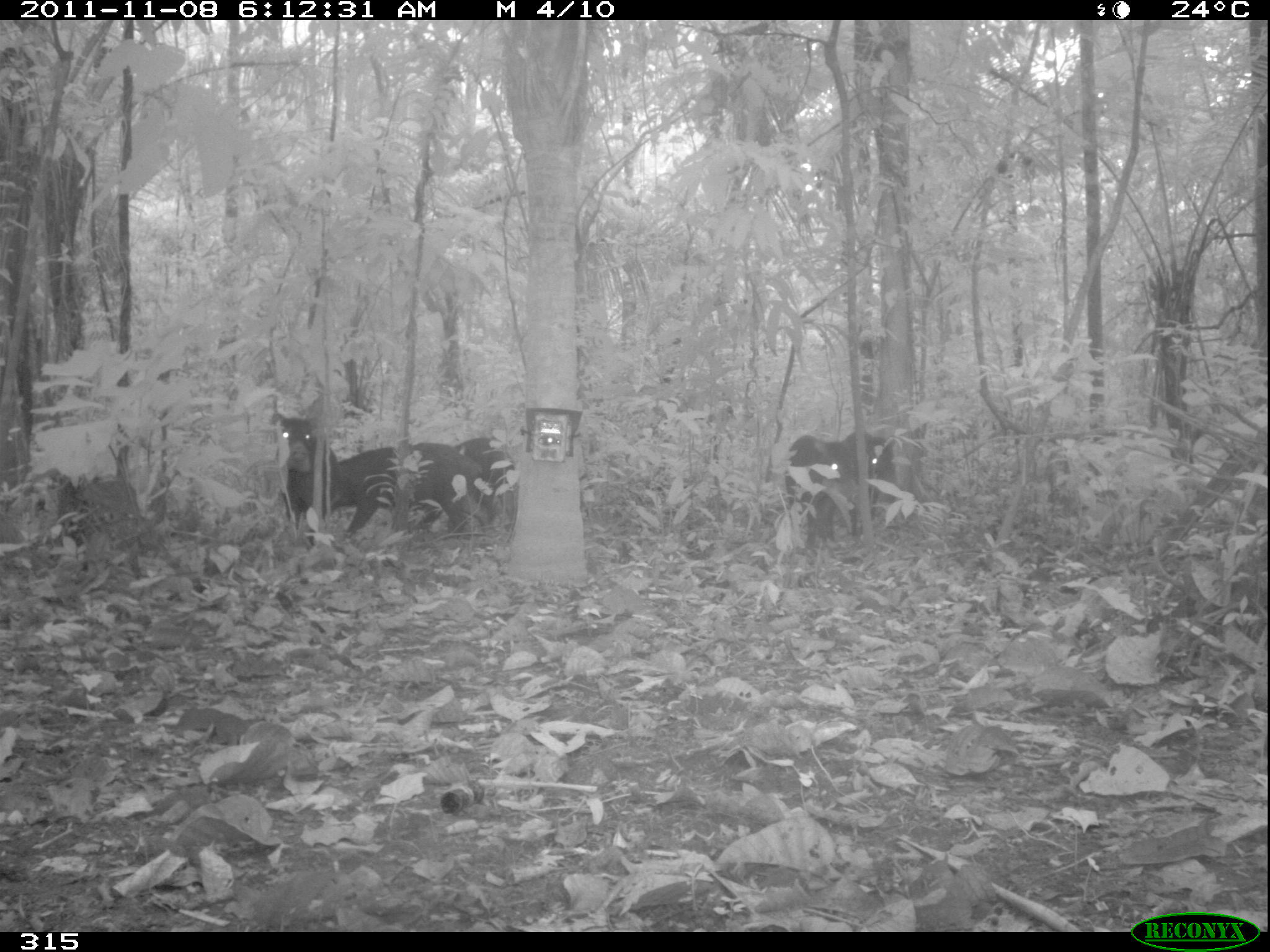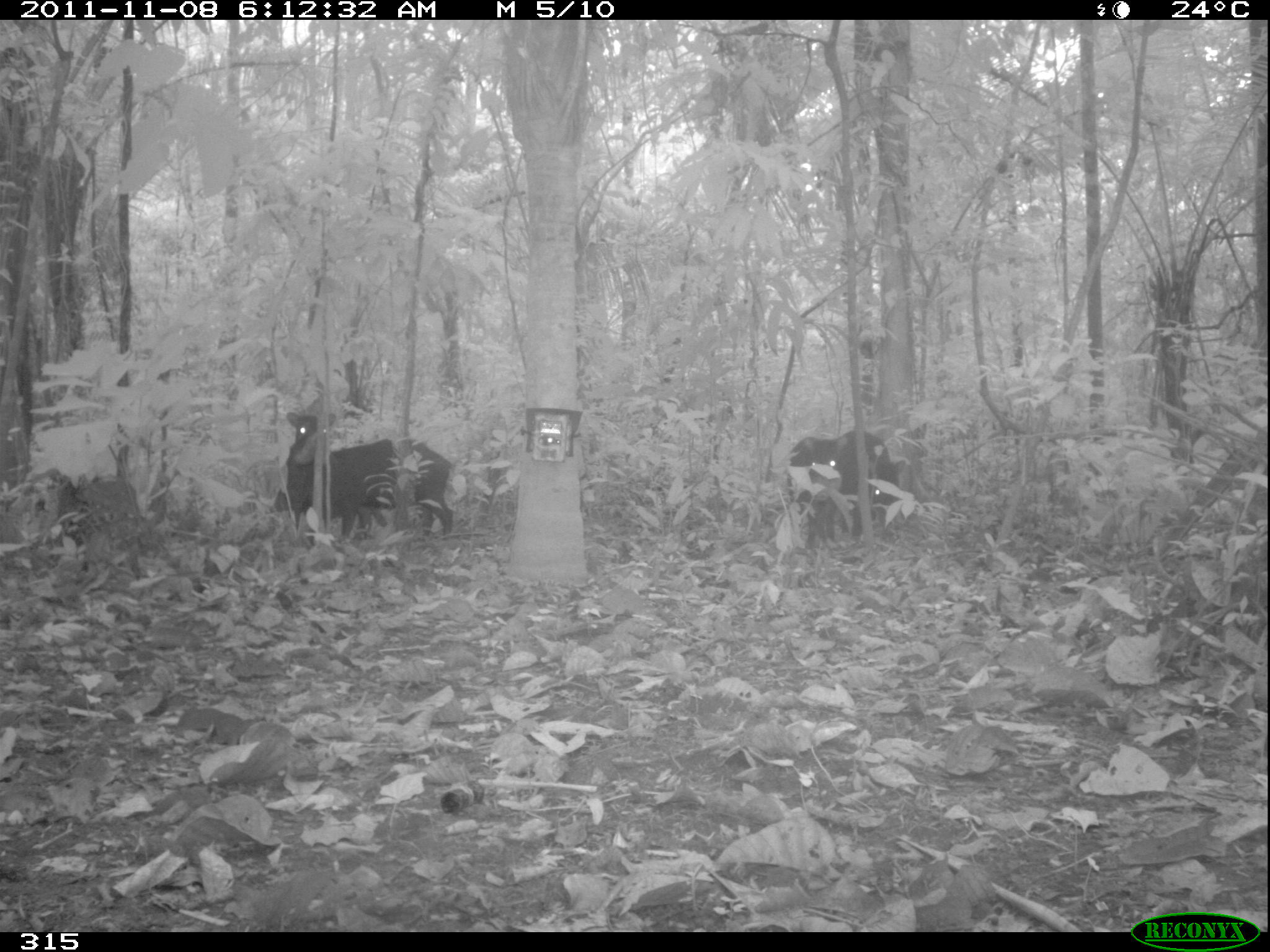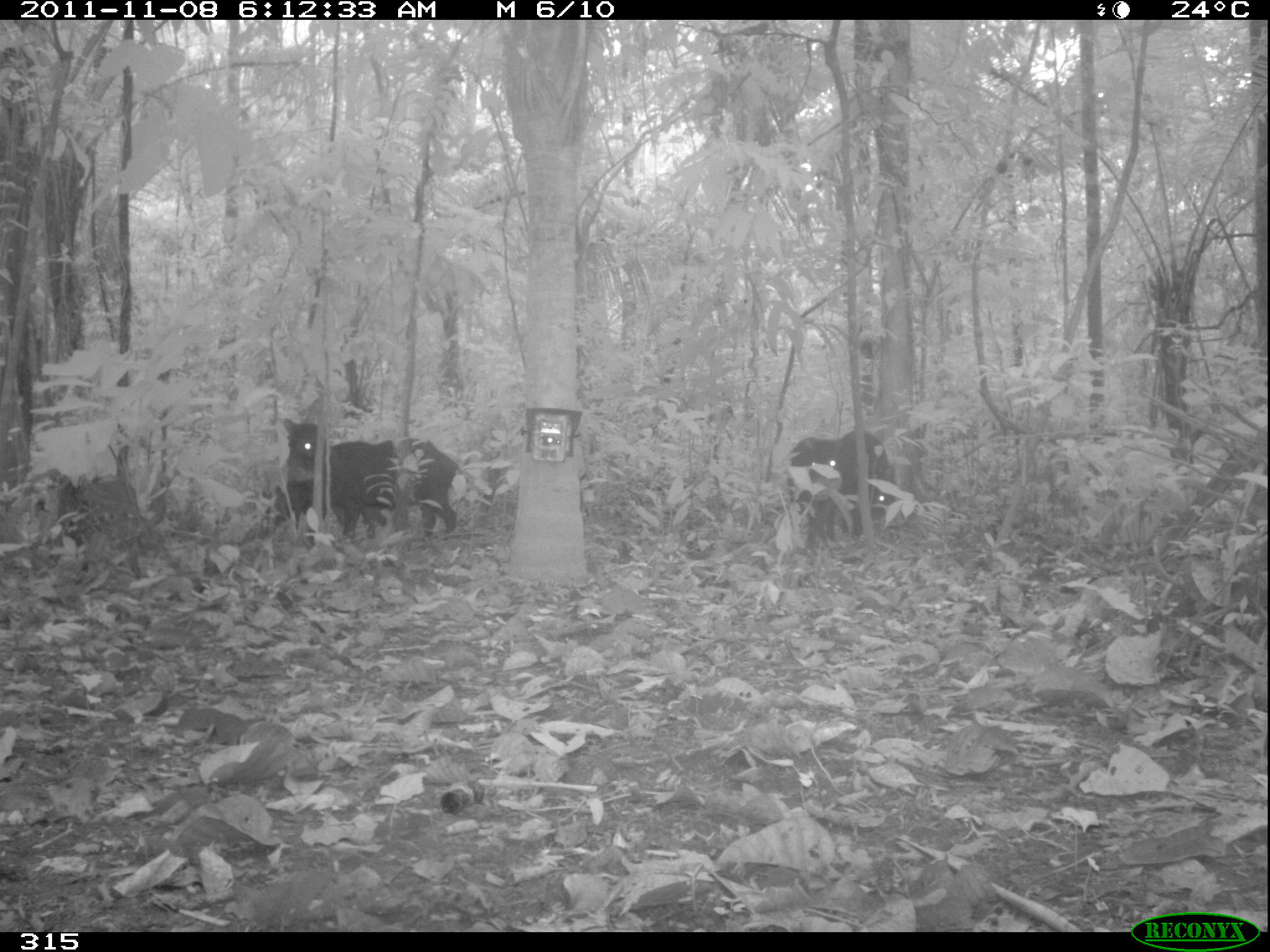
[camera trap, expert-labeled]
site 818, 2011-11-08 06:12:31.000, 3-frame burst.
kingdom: Animalia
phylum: Chordata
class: Mammalia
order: Artiodactyla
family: Tayassuidae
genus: Tayassu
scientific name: Tayassu pecari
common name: white-lipped peccary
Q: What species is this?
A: Tayassu pecari (white-lipped peccary).